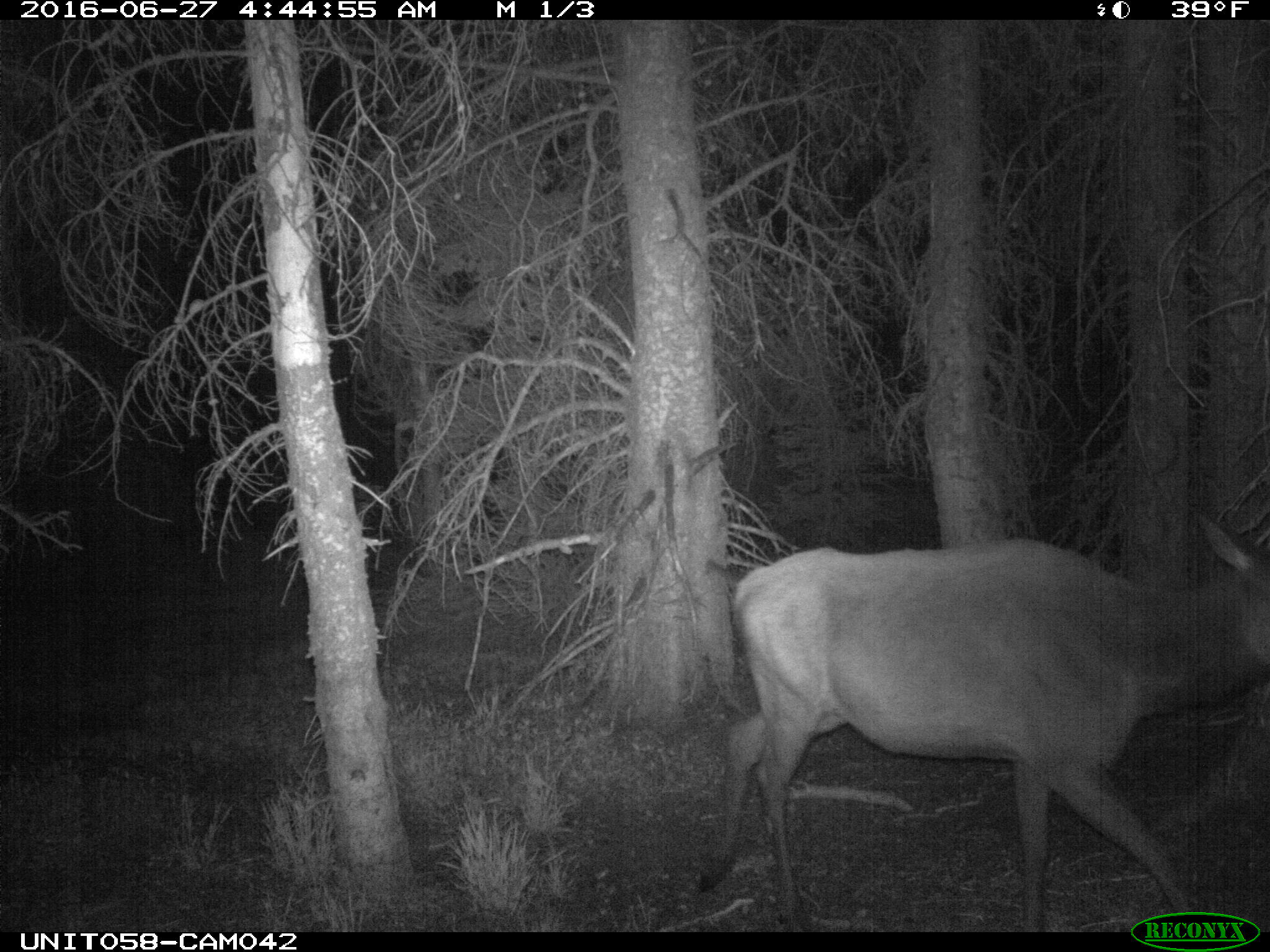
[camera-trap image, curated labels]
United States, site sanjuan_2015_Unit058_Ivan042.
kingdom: Animalia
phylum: Chordata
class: Mammalia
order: Artiodactyla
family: Cervidae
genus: Cervus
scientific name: Cervus elaphus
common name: red deer